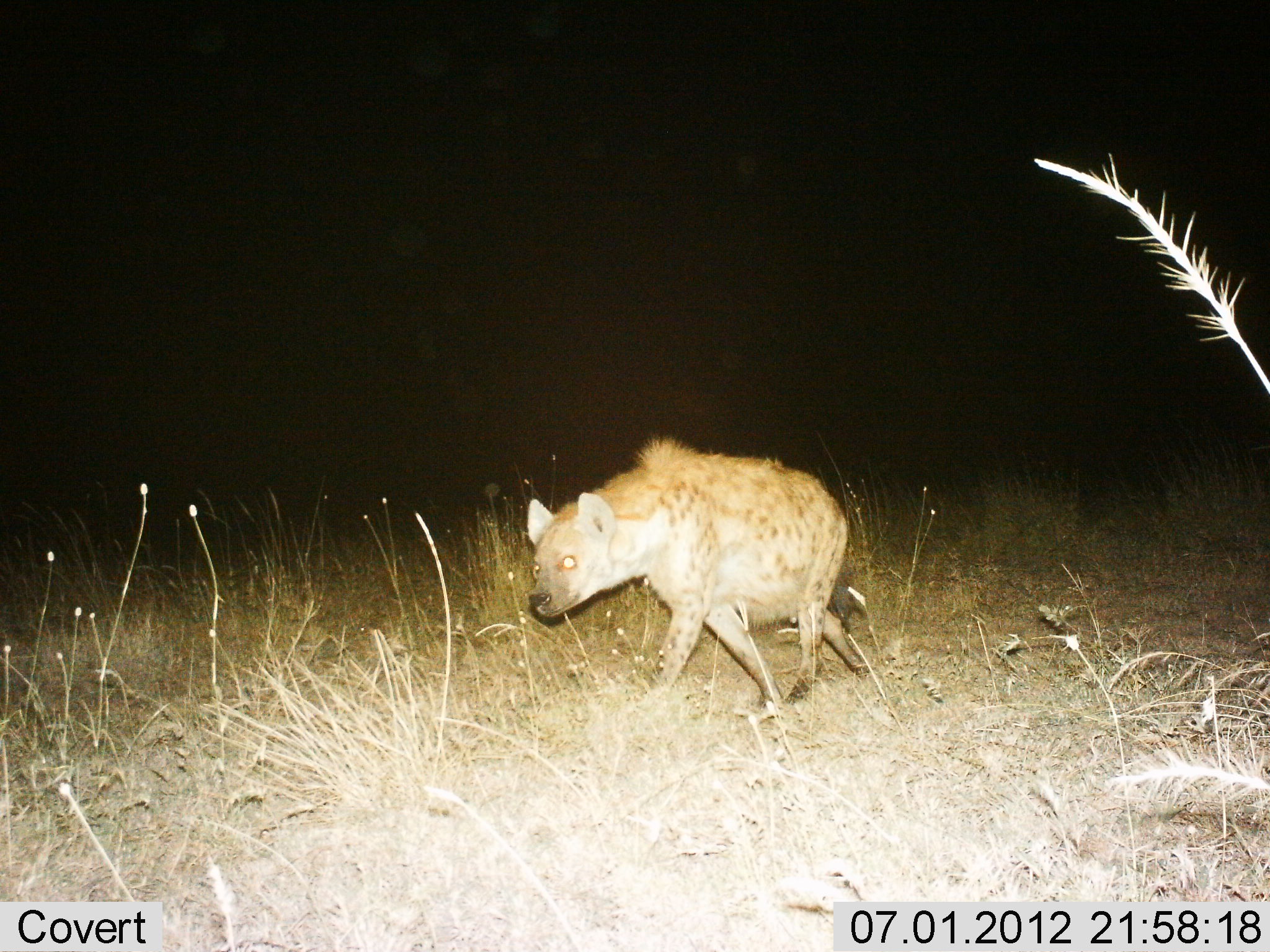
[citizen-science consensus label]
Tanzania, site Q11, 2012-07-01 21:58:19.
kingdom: Animalia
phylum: Chordata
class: Mammalia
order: Carnivora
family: Hyaenidae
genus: Crocuta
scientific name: Crocuta crocuta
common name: spotted hyena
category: hyenaspotted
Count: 1.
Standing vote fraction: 0%.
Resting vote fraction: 0%.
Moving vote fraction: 100%.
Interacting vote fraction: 0%.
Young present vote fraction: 0%.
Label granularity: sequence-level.